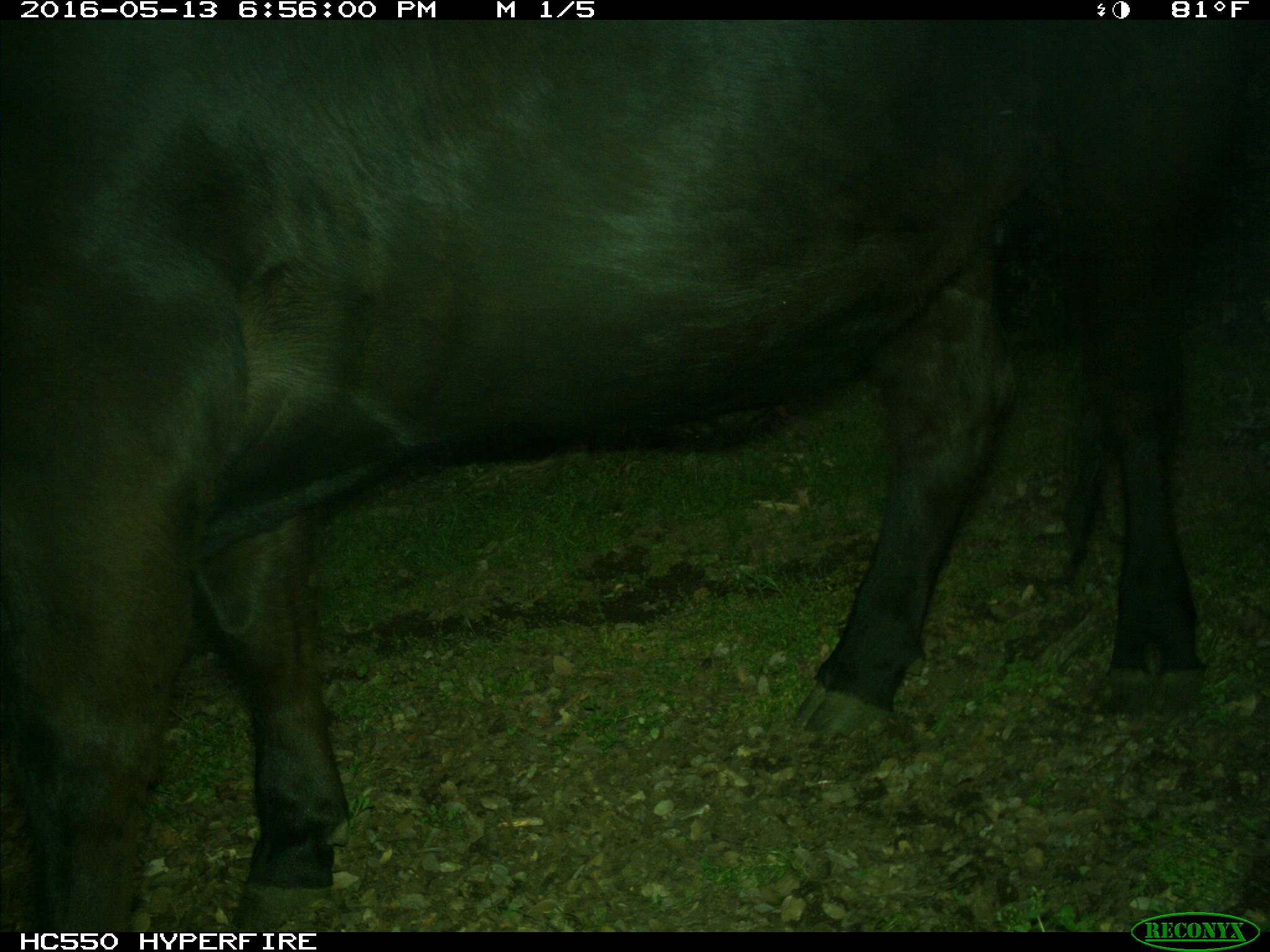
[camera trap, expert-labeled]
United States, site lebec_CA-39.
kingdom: Animalia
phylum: Chordata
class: Mammalia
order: Artiodactyla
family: Bovidae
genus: Bos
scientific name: Bos taurus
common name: domestic cow